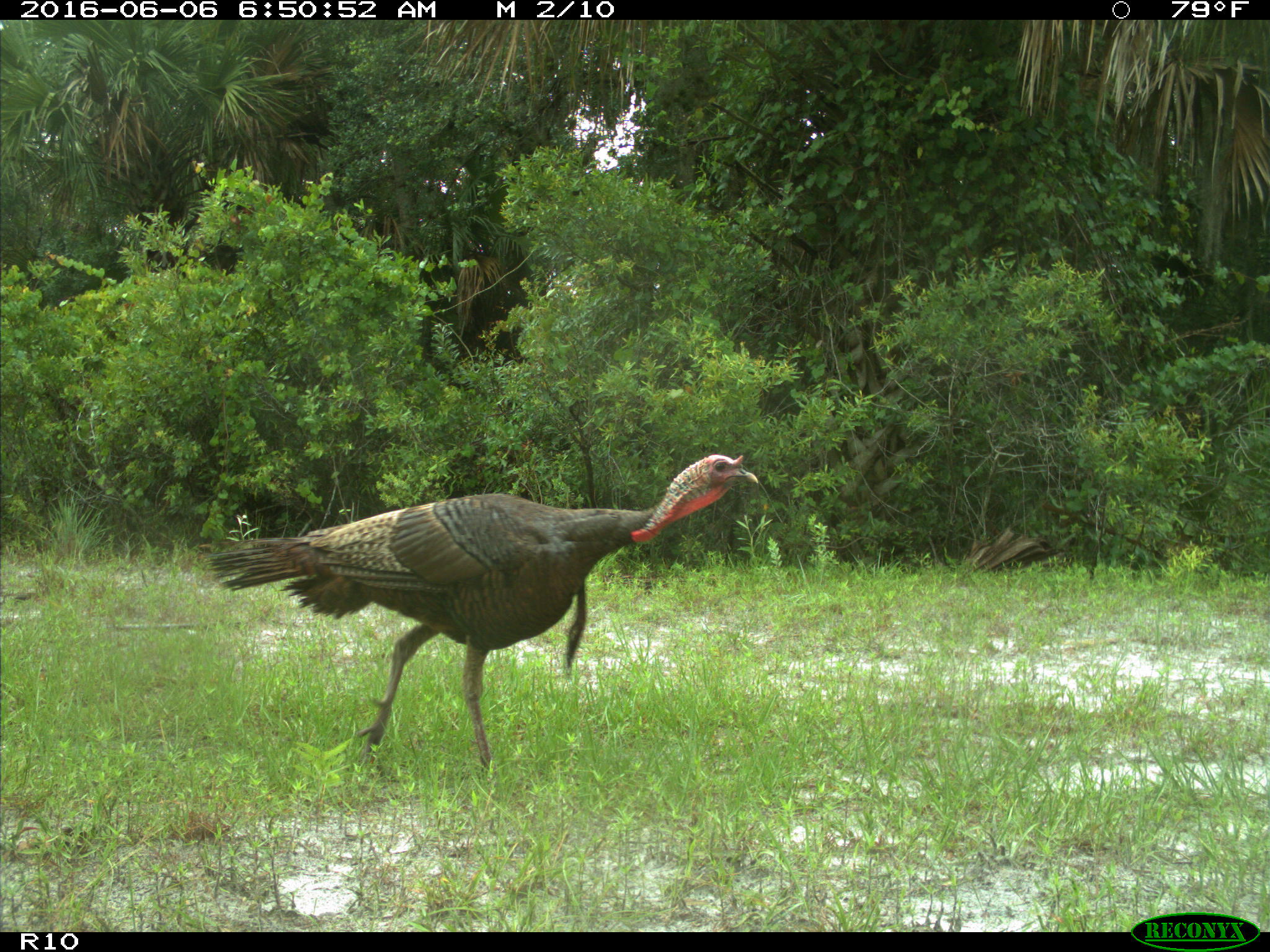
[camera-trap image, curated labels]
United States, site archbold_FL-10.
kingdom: Animalia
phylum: Chordata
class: Aves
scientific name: Aves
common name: birds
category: unidentified bird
Unidentified bird (birds) (Aves).